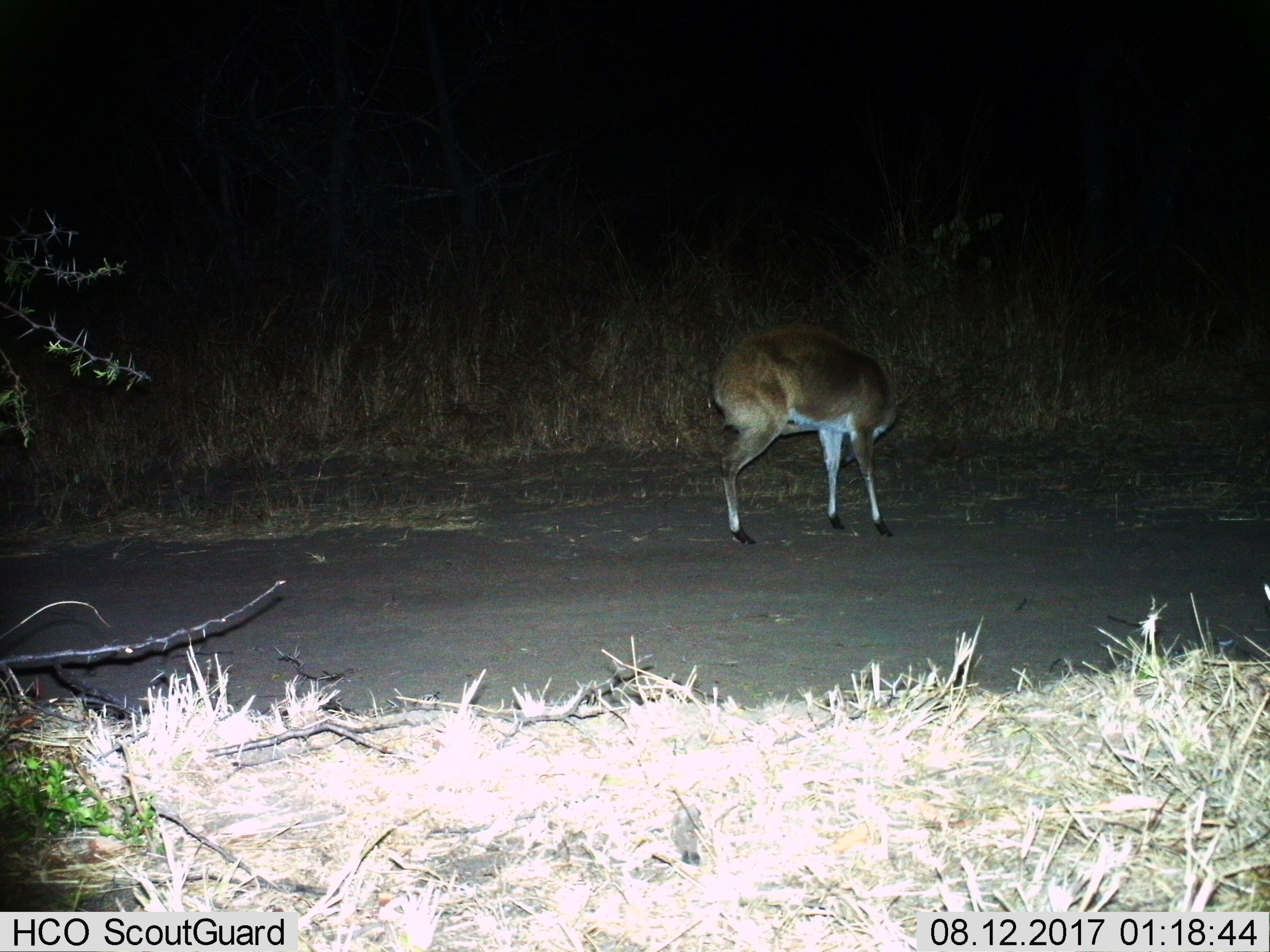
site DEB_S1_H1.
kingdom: Animalia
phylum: Chordata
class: Mammalia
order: Artiodactyla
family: Bovidae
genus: Sylvicapra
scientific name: Sylvicapra grimmia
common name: common duiker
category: duikercommongrey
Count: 1.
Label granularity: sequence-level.